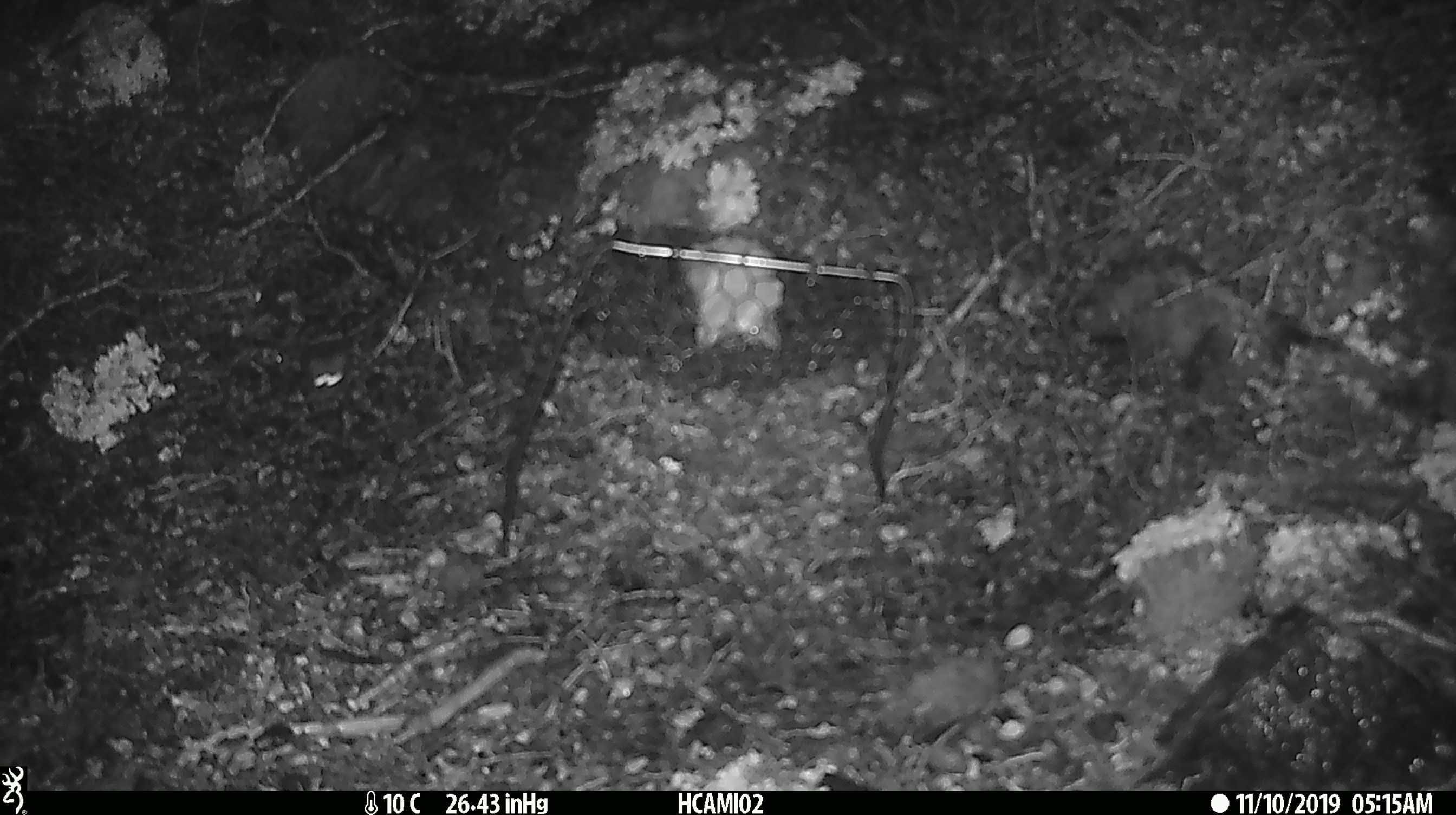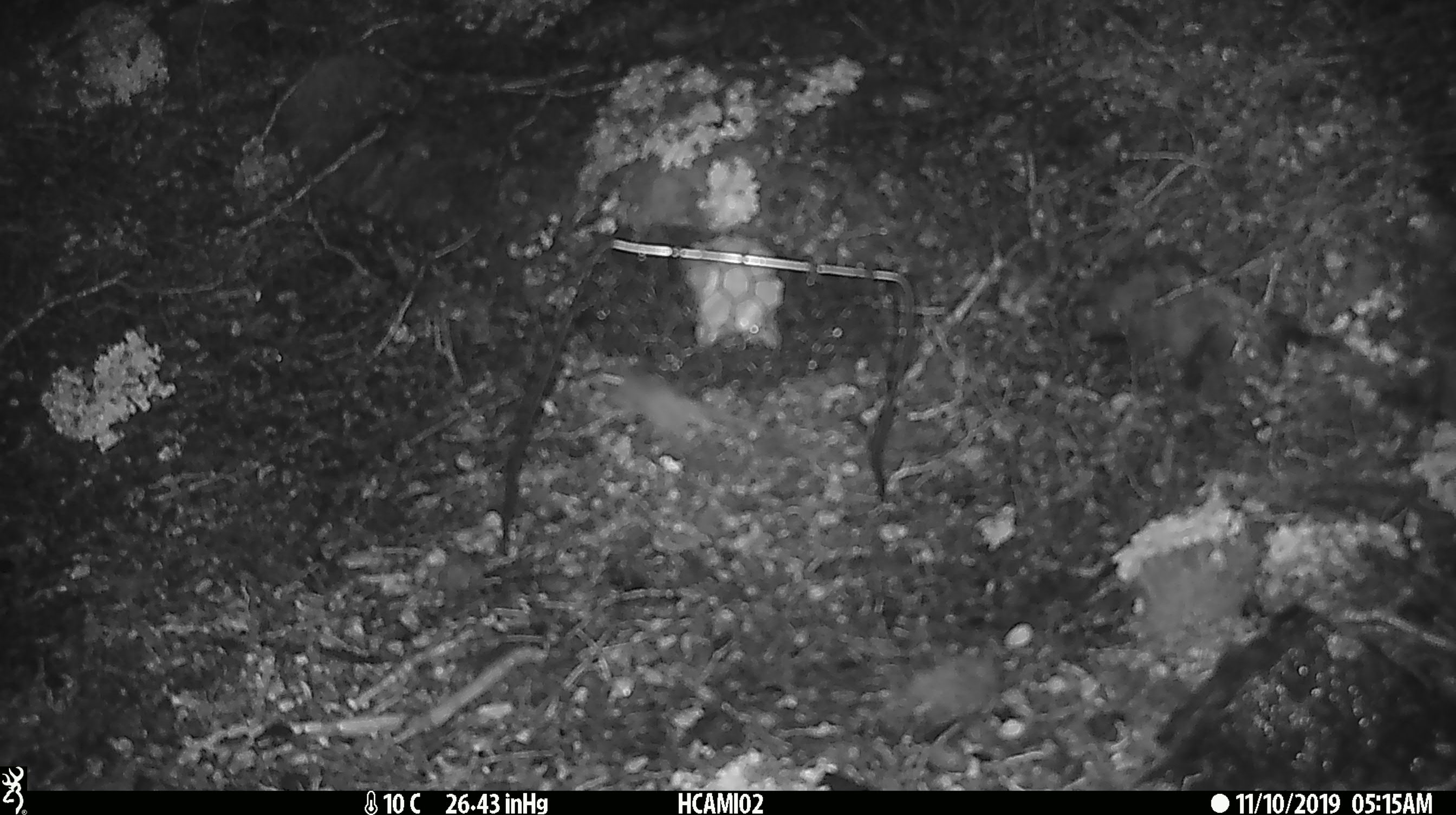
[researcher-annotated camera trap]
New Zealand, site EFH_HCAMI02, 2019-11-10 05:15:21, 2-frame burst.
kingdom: Animalia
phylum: Chordata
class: Mammalia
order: Rodentia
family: Muridae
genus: Mus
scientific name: Mus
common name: mouse